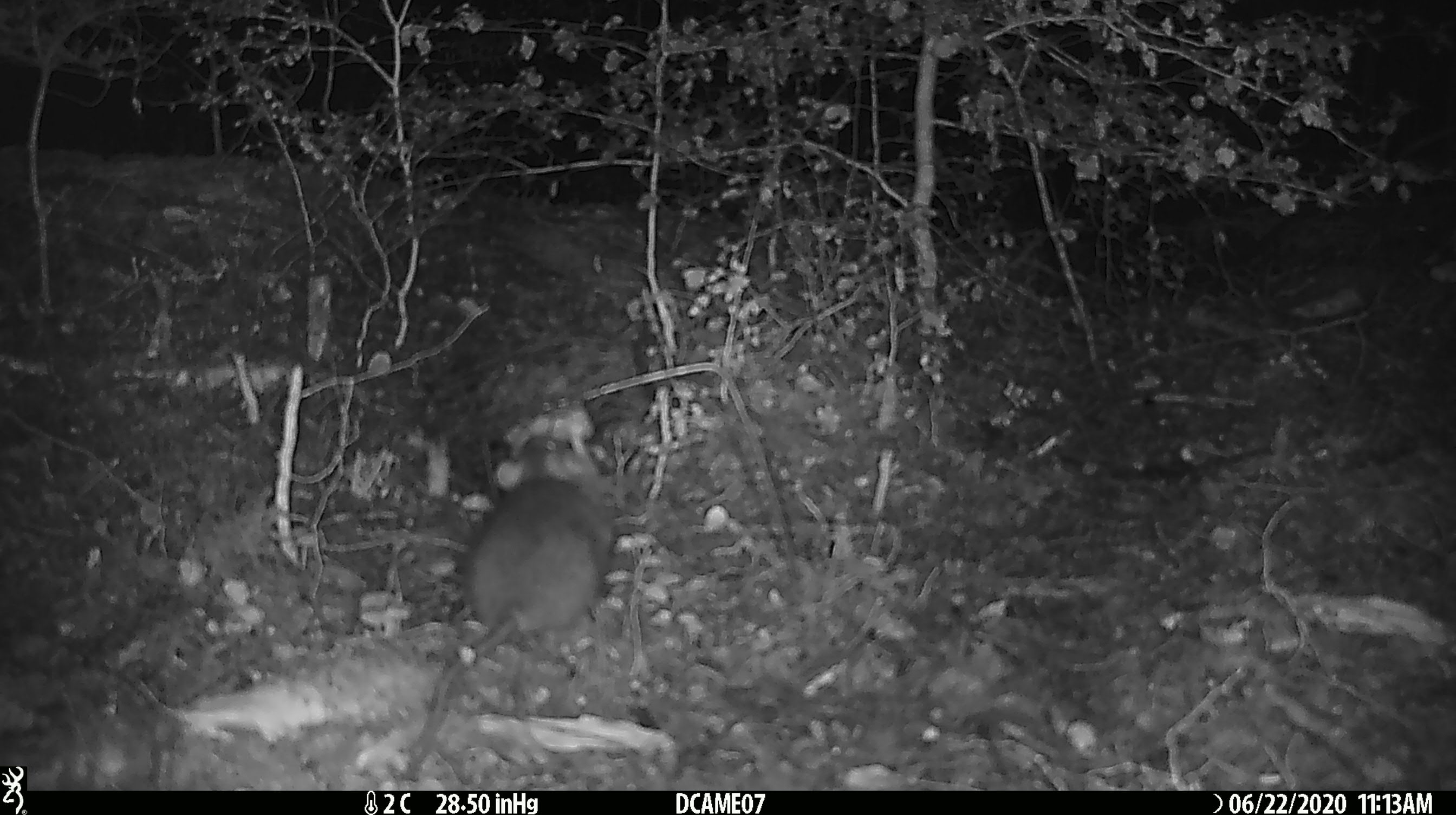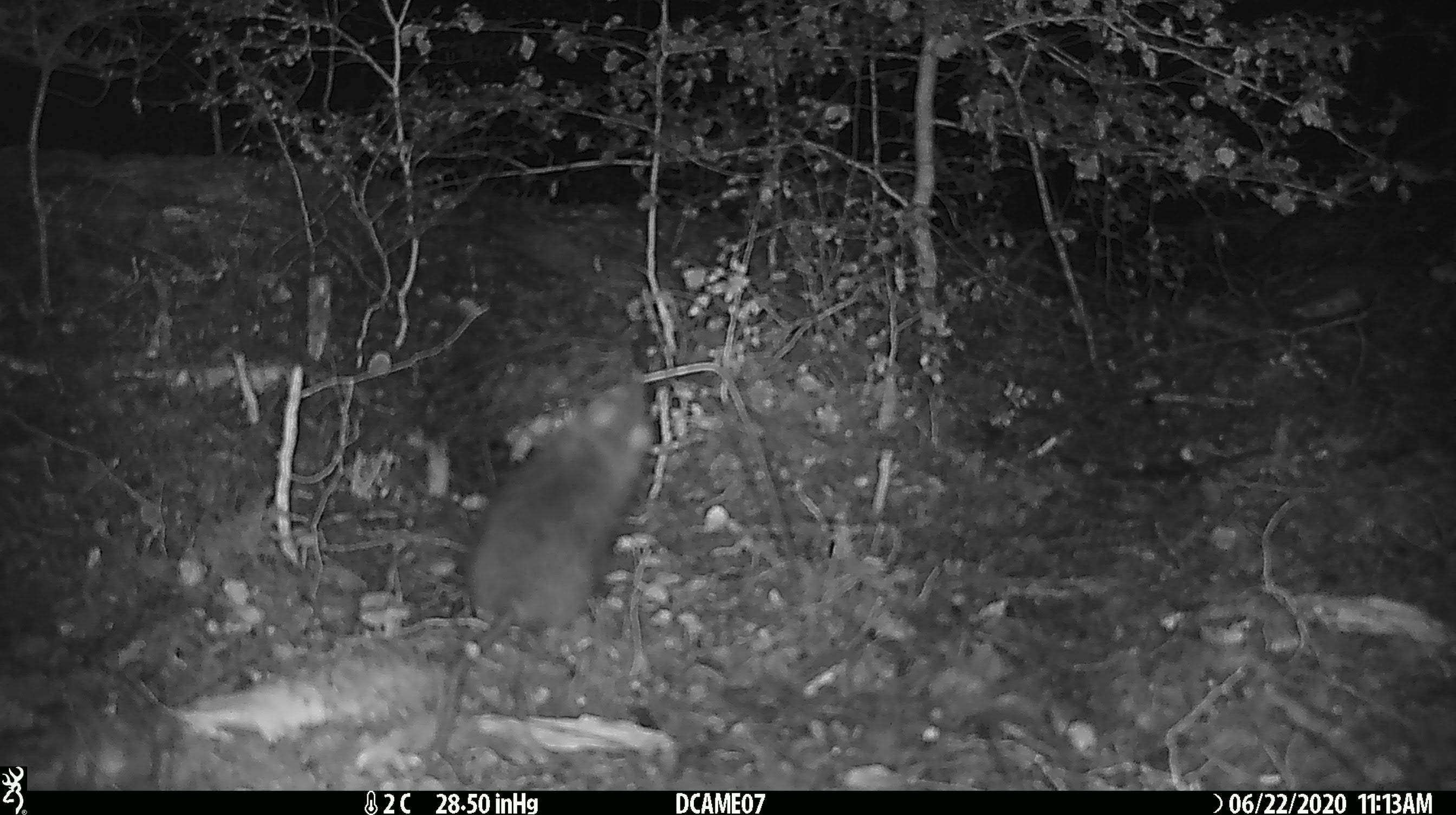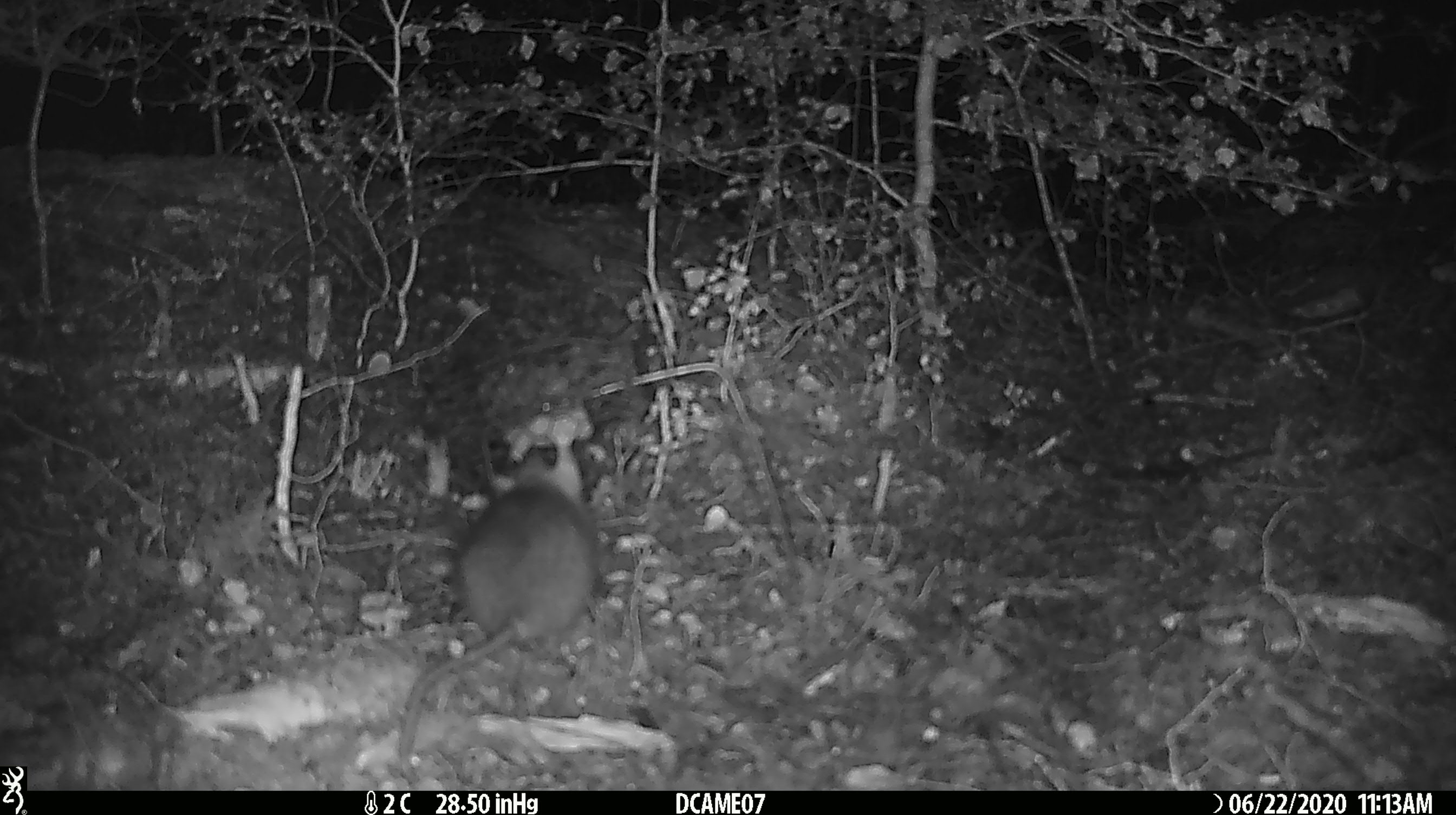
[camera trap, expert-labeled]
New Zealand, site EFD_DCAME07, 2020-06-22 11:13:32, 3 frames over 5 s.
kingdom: Animalia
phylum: Chordata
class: Mammalia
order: Rodentia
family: Muridae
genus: Rattus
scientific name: Rattus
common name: rat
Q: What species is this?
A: Rat (Rattus).